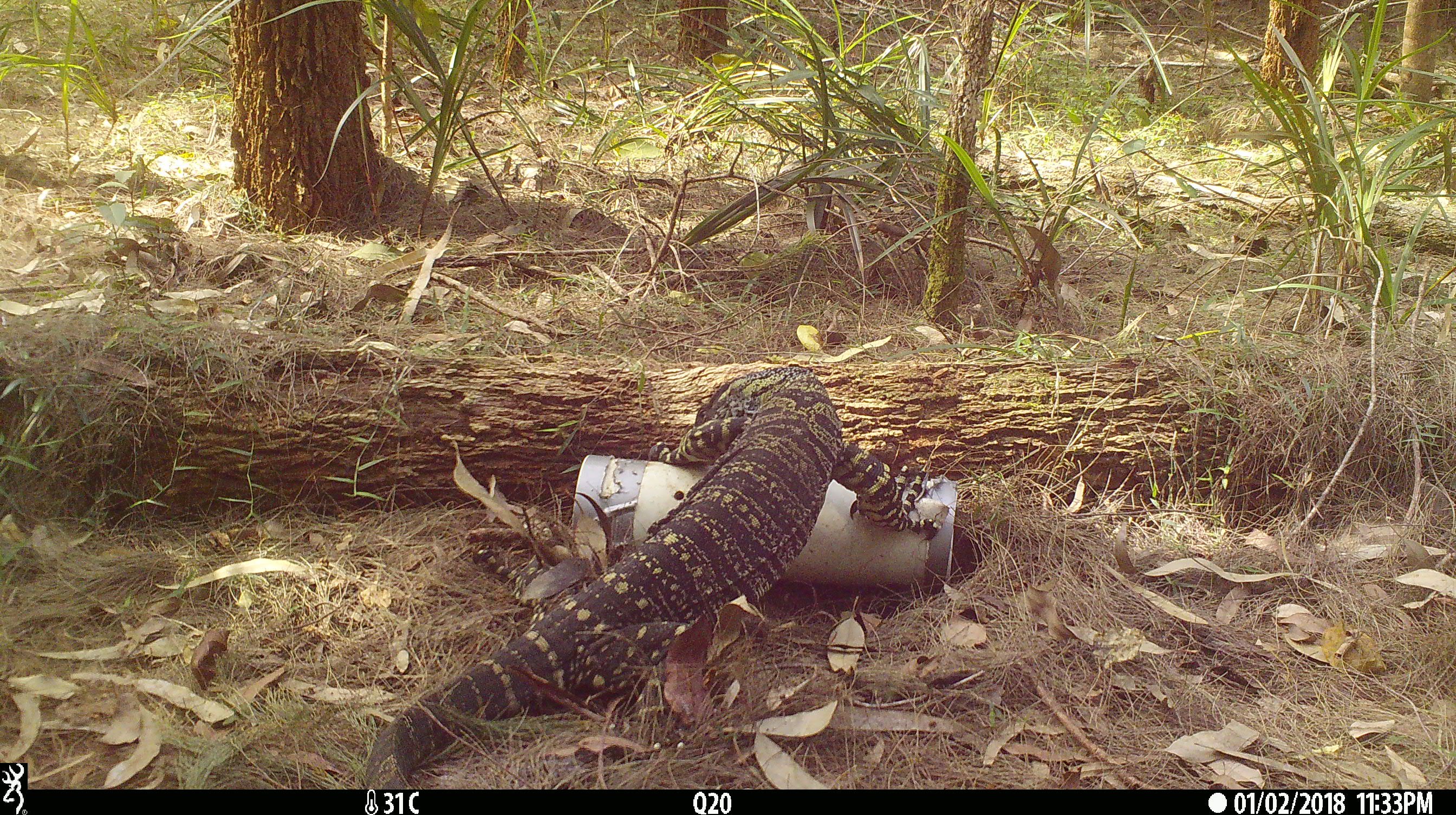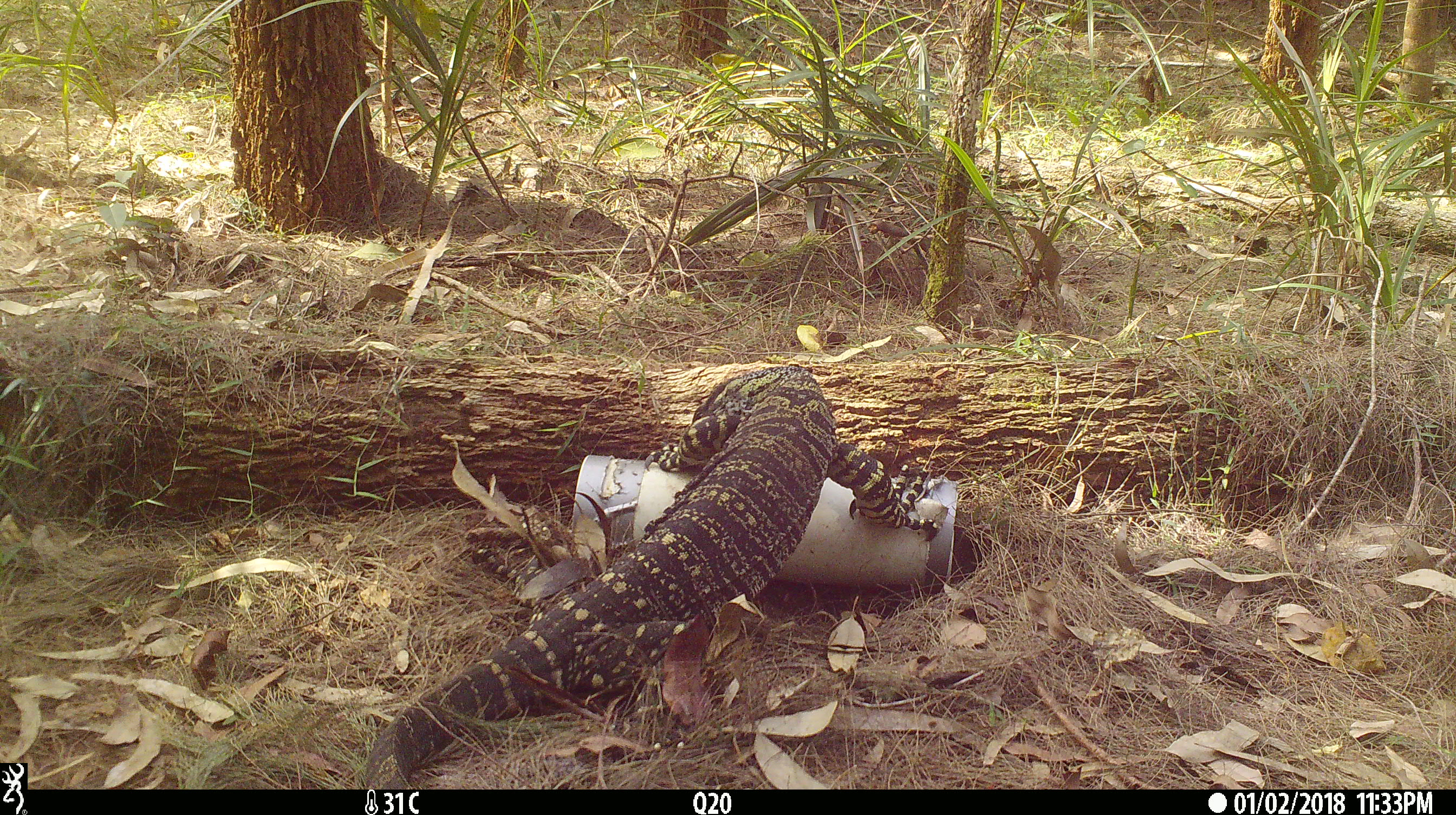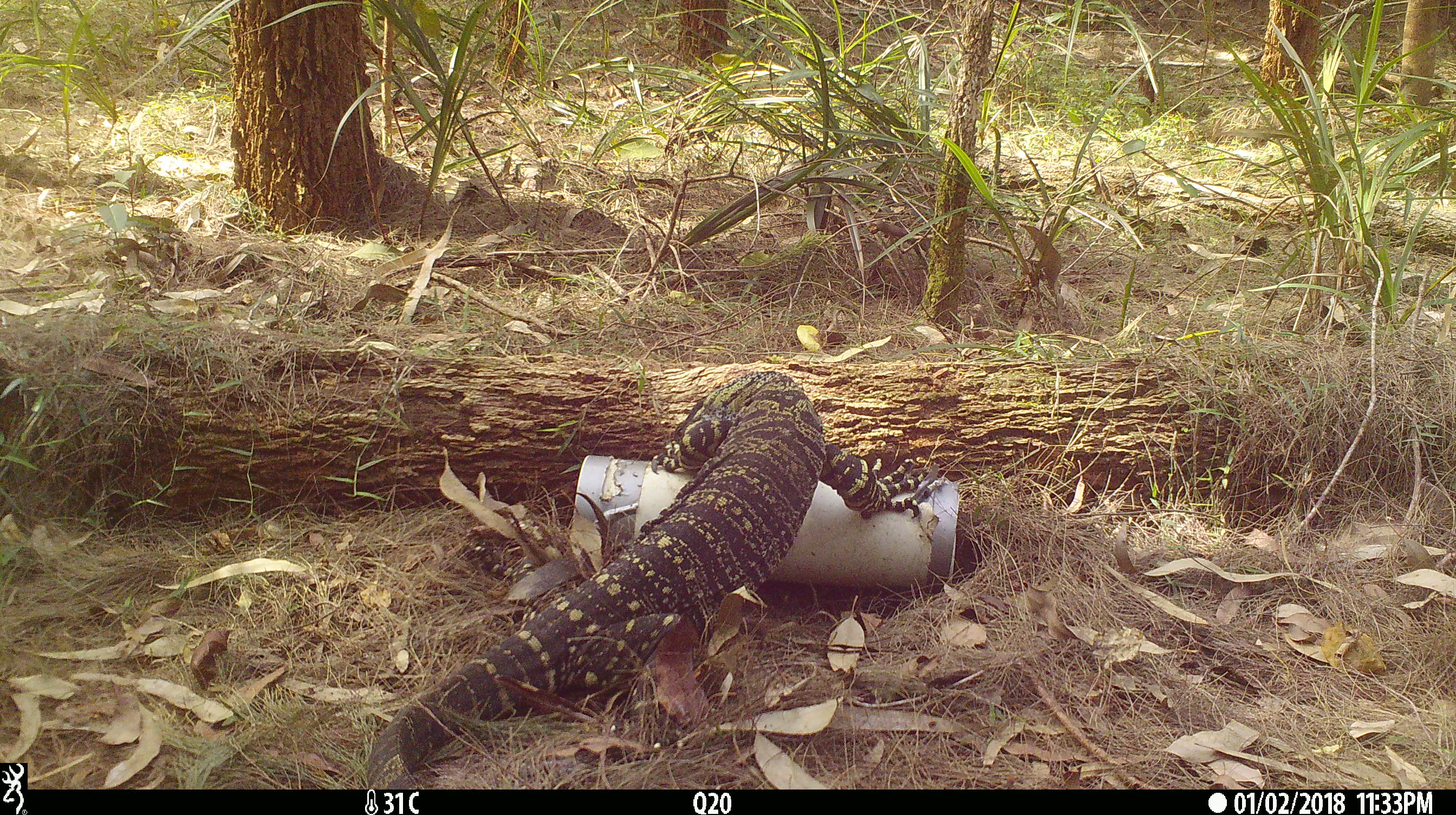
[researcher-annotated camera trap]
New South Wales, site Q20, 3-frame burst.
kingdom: Animalia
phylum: Chordata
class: Reptilia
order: Squamata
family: Varanidae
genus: Varanus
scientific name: Varanus varius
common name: lace monitor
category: goanna